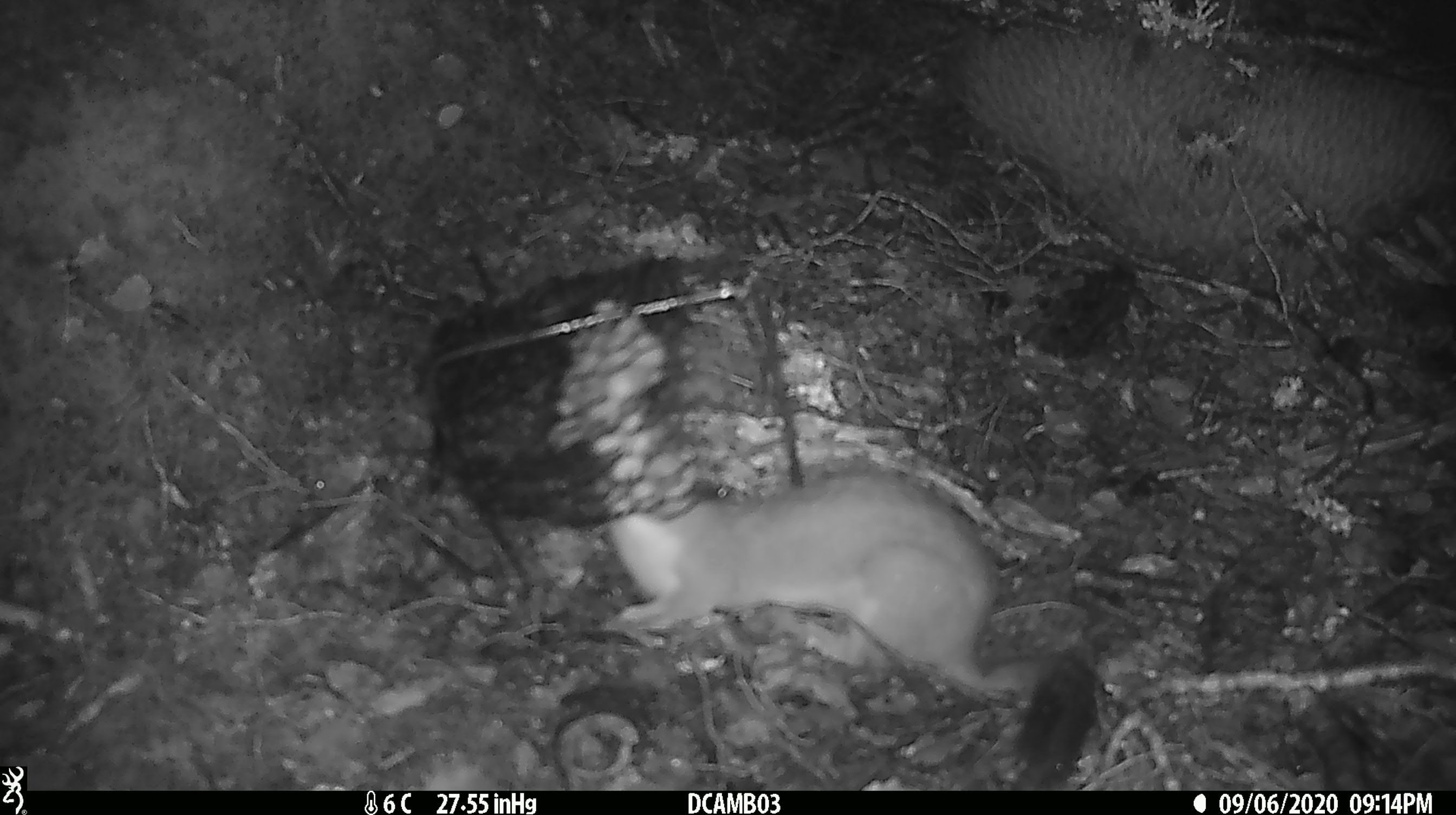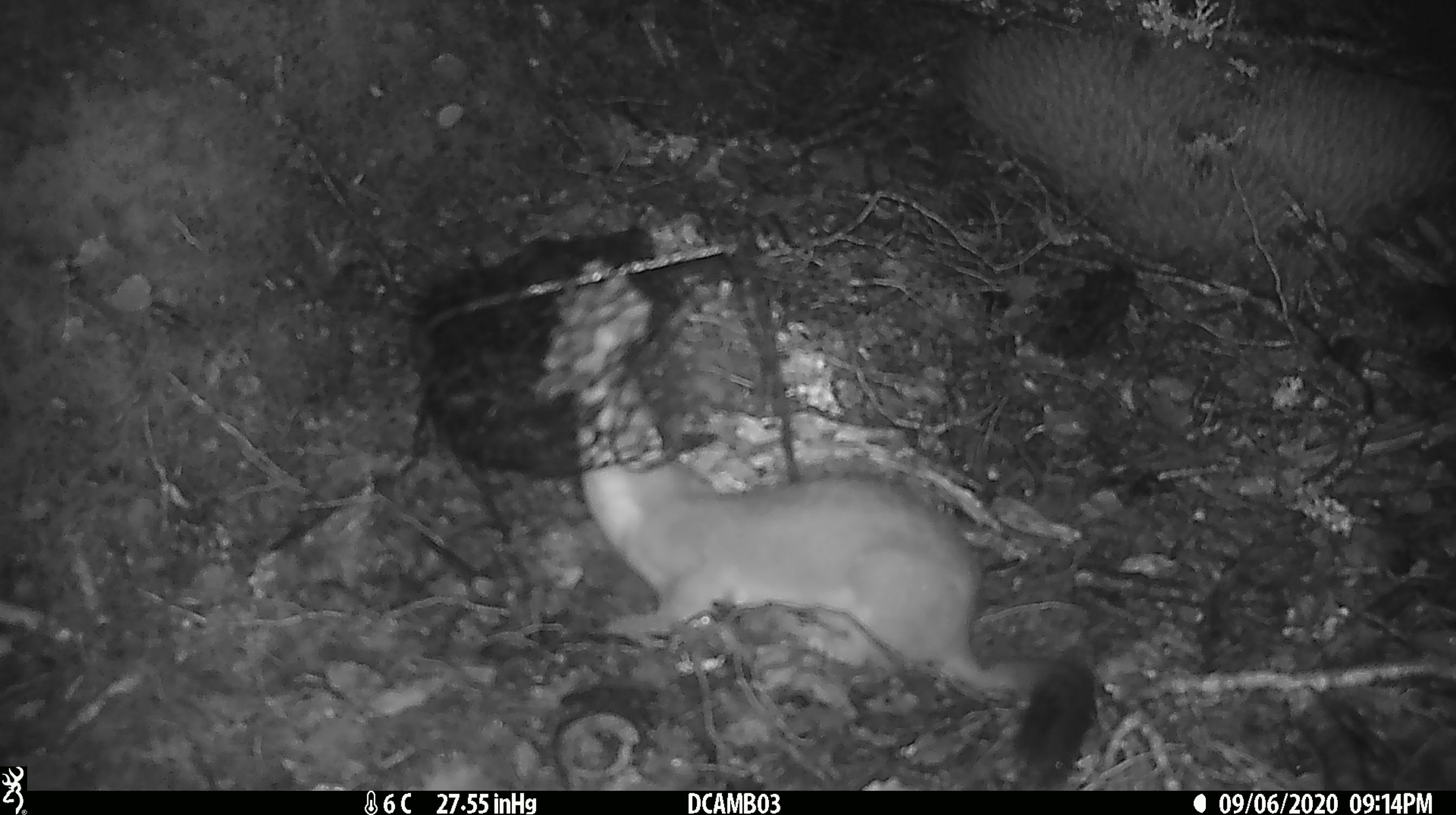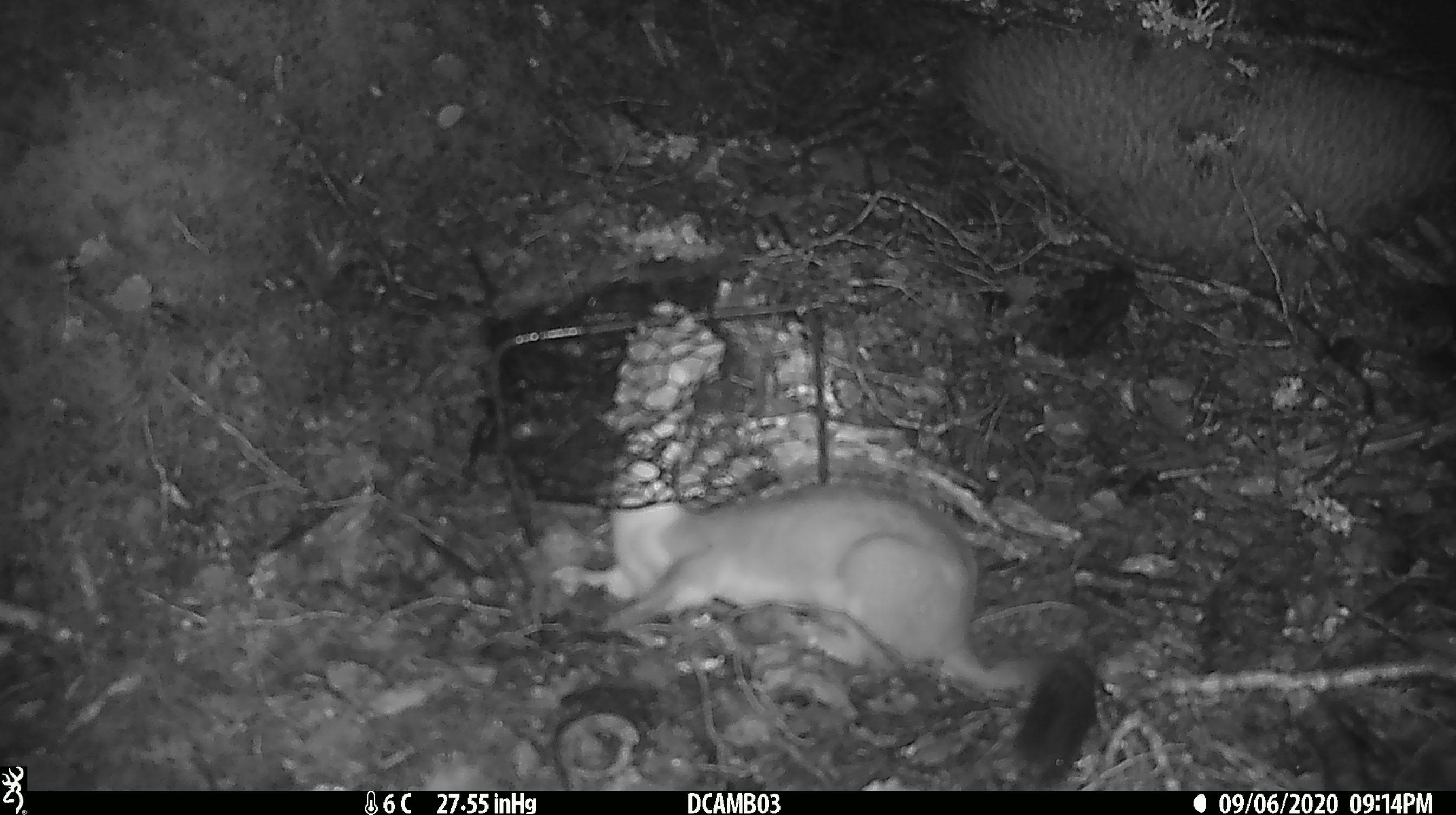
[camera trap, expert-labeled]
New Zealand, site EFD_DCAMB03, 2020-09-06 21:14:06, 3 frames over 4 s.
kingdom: Animalia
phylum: Chordata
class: Mammalia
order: Carnivora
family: Mustelidae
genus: Mustela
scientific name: Mustela erminea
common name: stoat